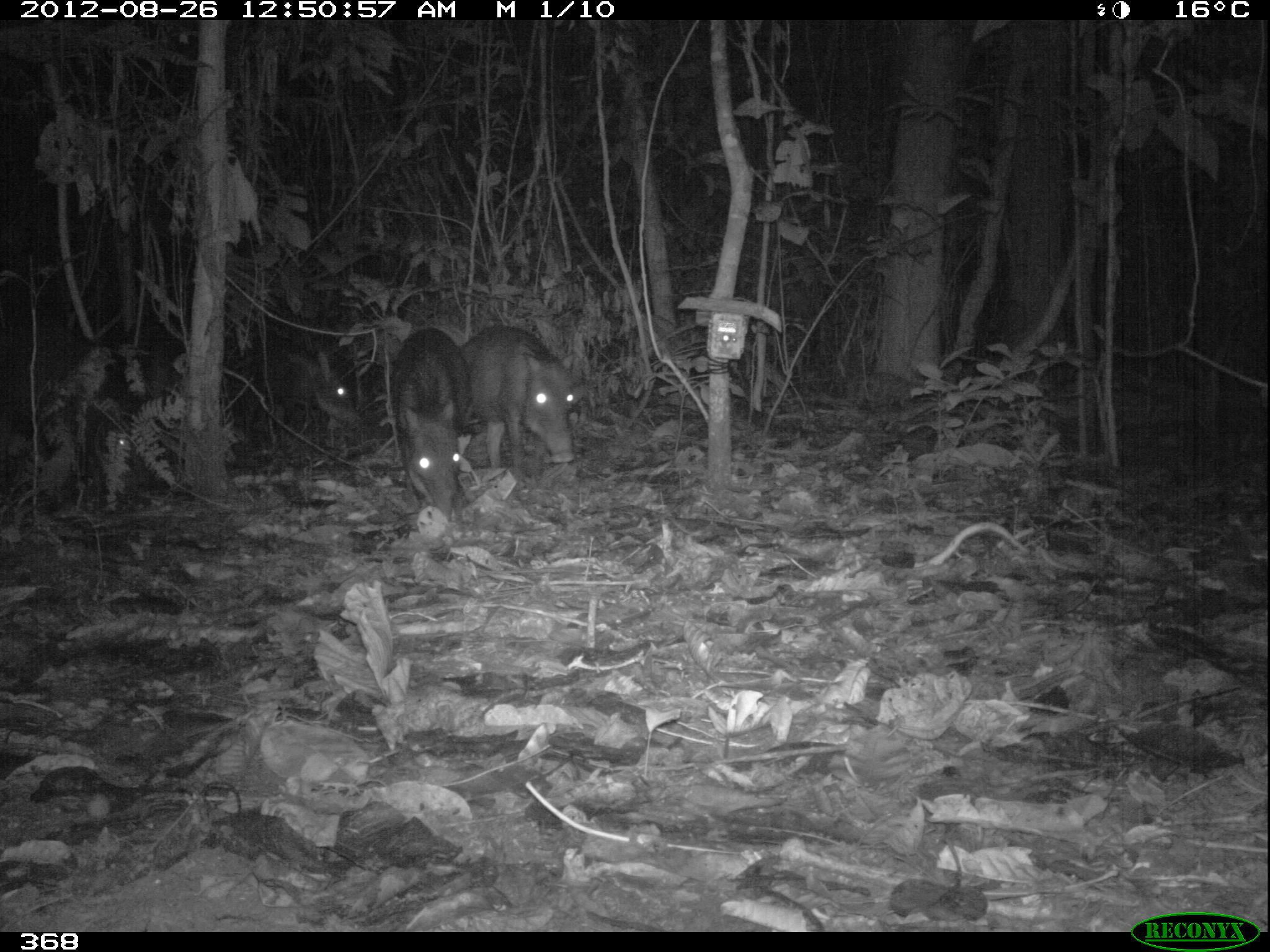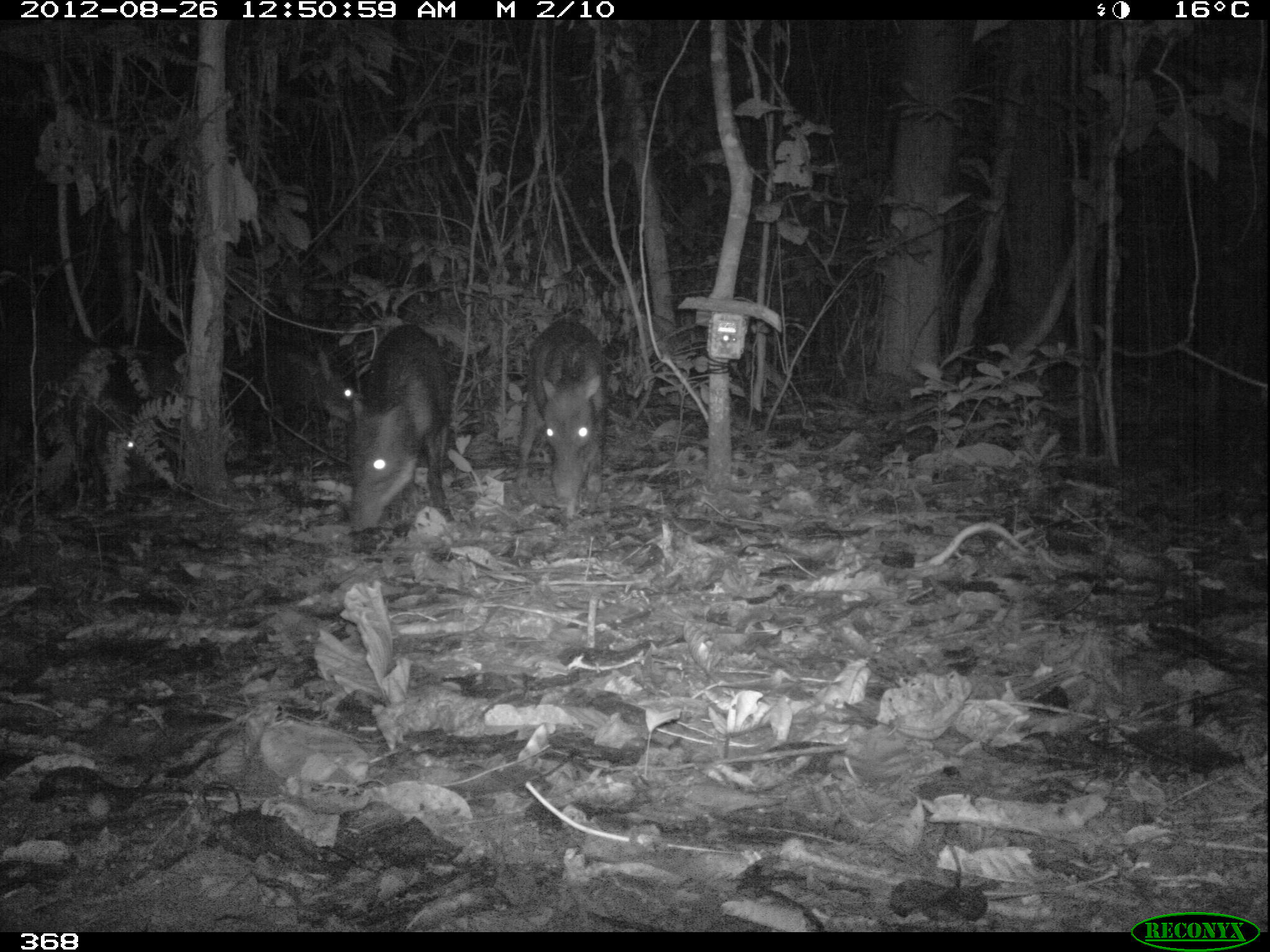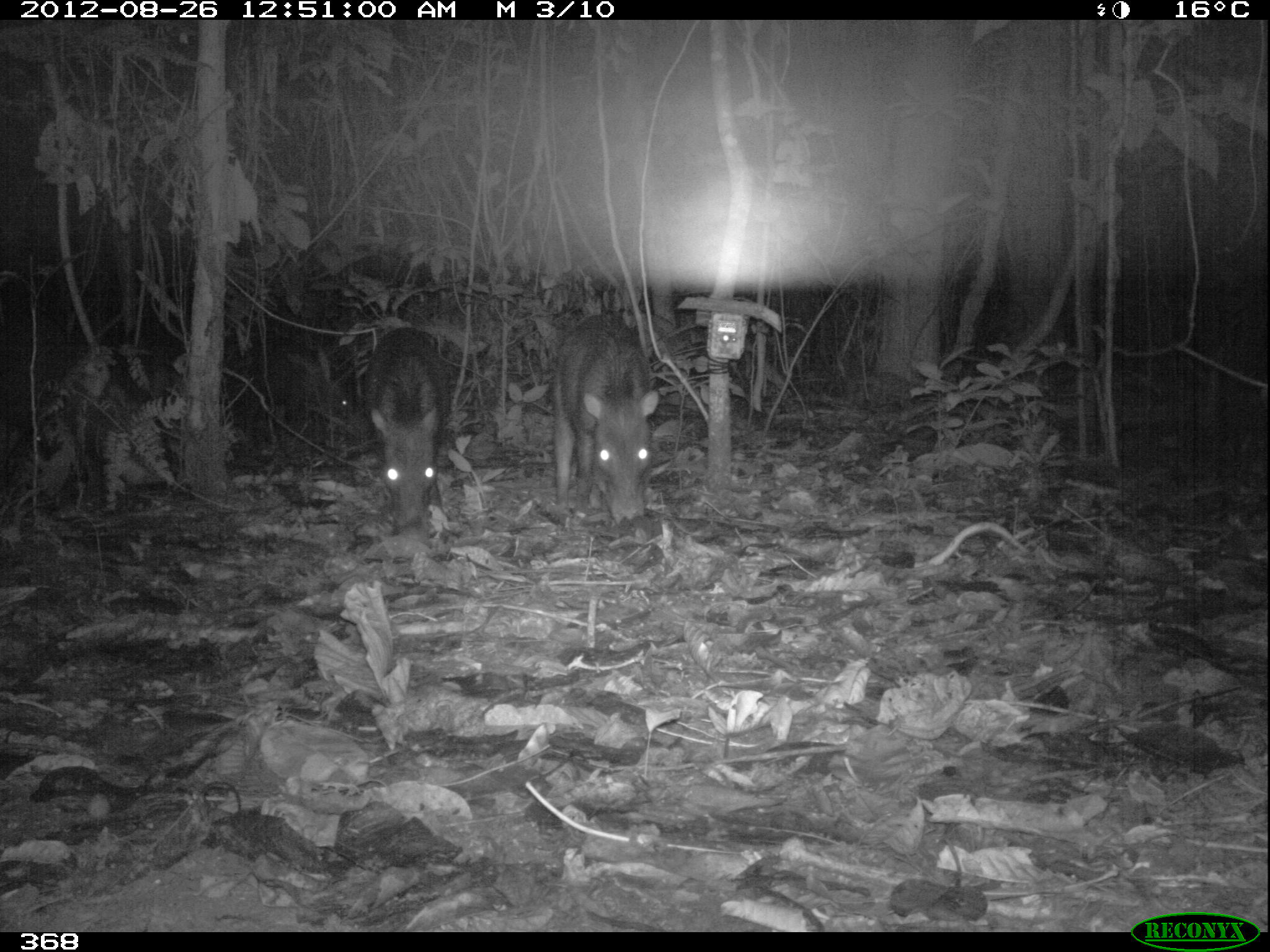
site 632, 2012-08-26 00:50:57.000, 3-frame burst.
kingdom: Animalia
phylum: Chordata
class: Mammalia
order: Artiodactyla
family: Tayassuidae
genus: Tayassu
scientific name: Tayassu pecari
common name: white-lipped peccary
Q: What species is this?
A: Tayassu pecari (white-lipped peccary).